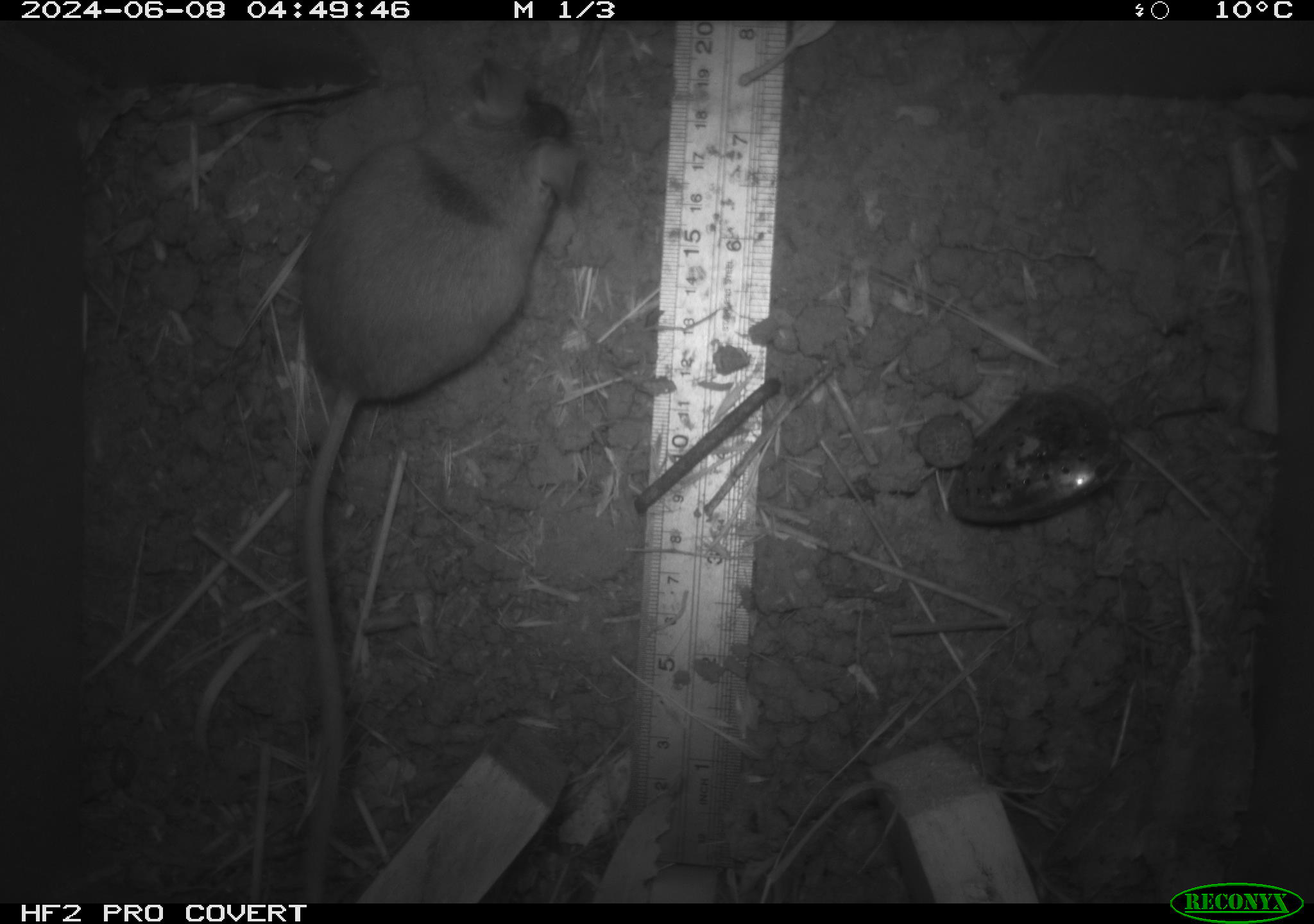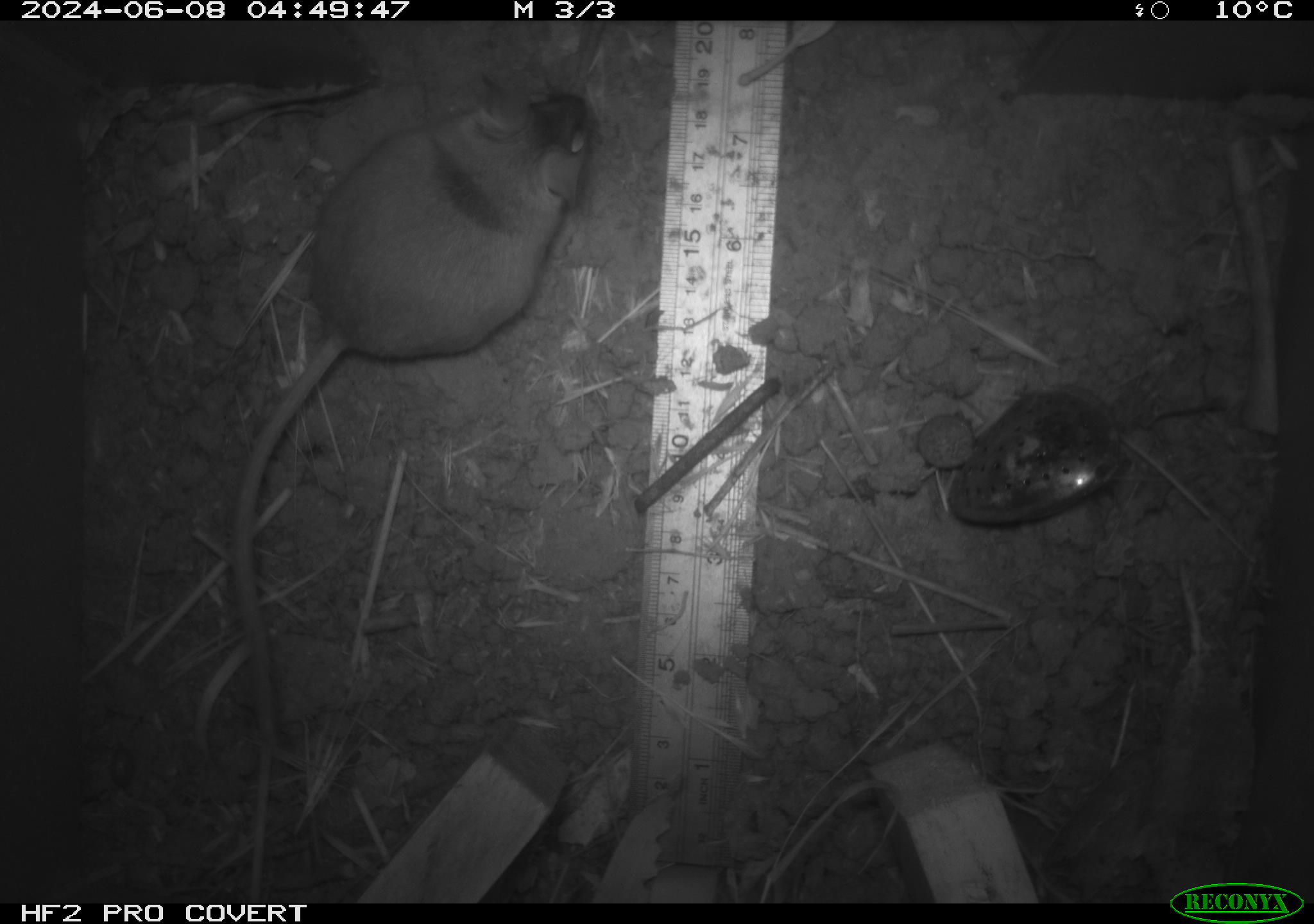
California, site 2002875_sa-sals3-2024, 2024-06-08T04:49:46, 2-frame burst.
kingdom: Animalia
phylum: Chordata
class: Mammalia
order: Rodentia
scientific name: Rodentia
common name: mouse species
Mouse species (Rodentia).